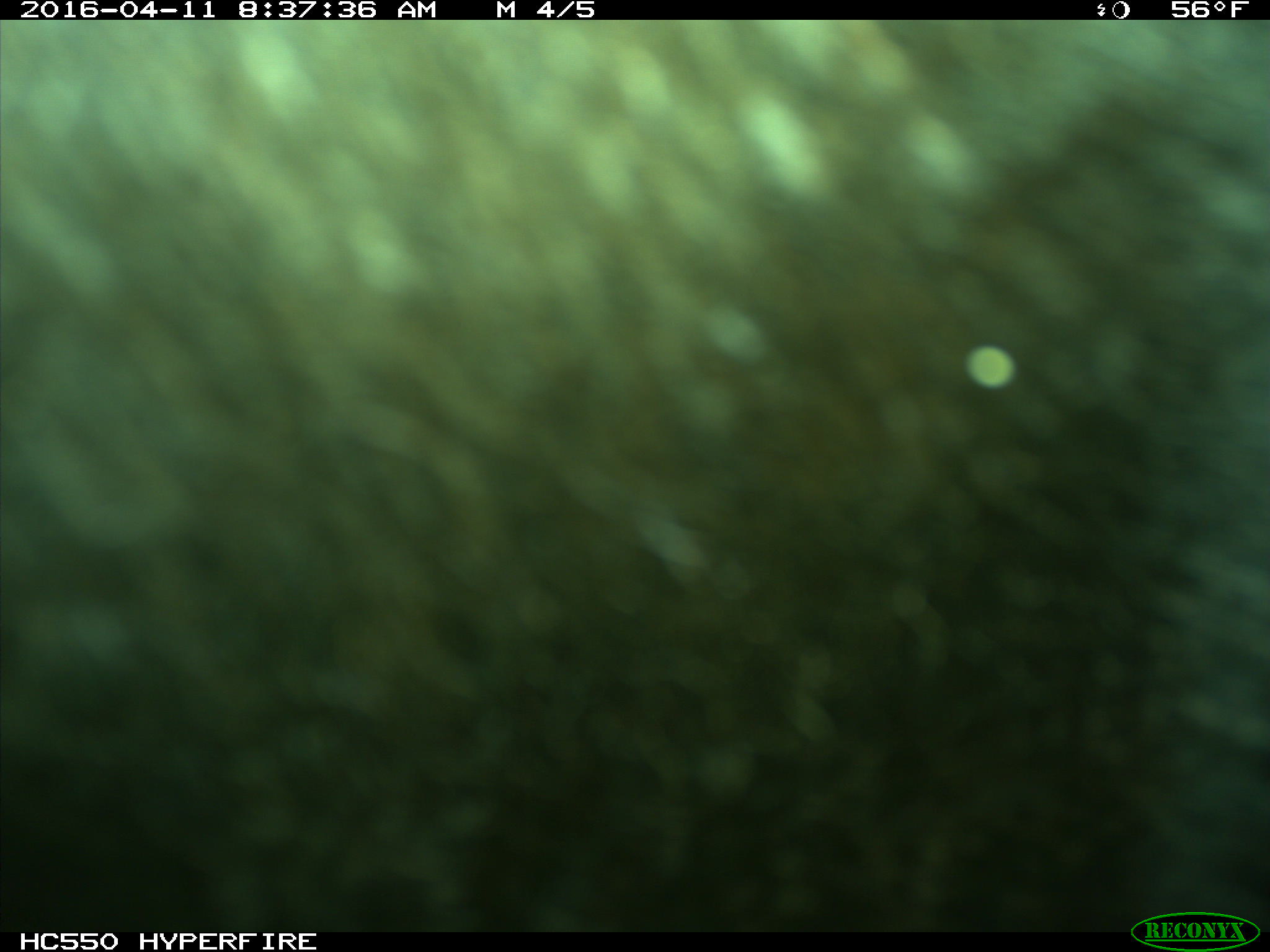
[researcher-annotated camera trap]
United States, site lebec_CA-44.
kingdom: Animalia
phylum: Chordata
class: Mammalia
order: Artiodactyla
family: Bovidae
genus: Bos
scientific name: Bos taurus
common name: domestic cow